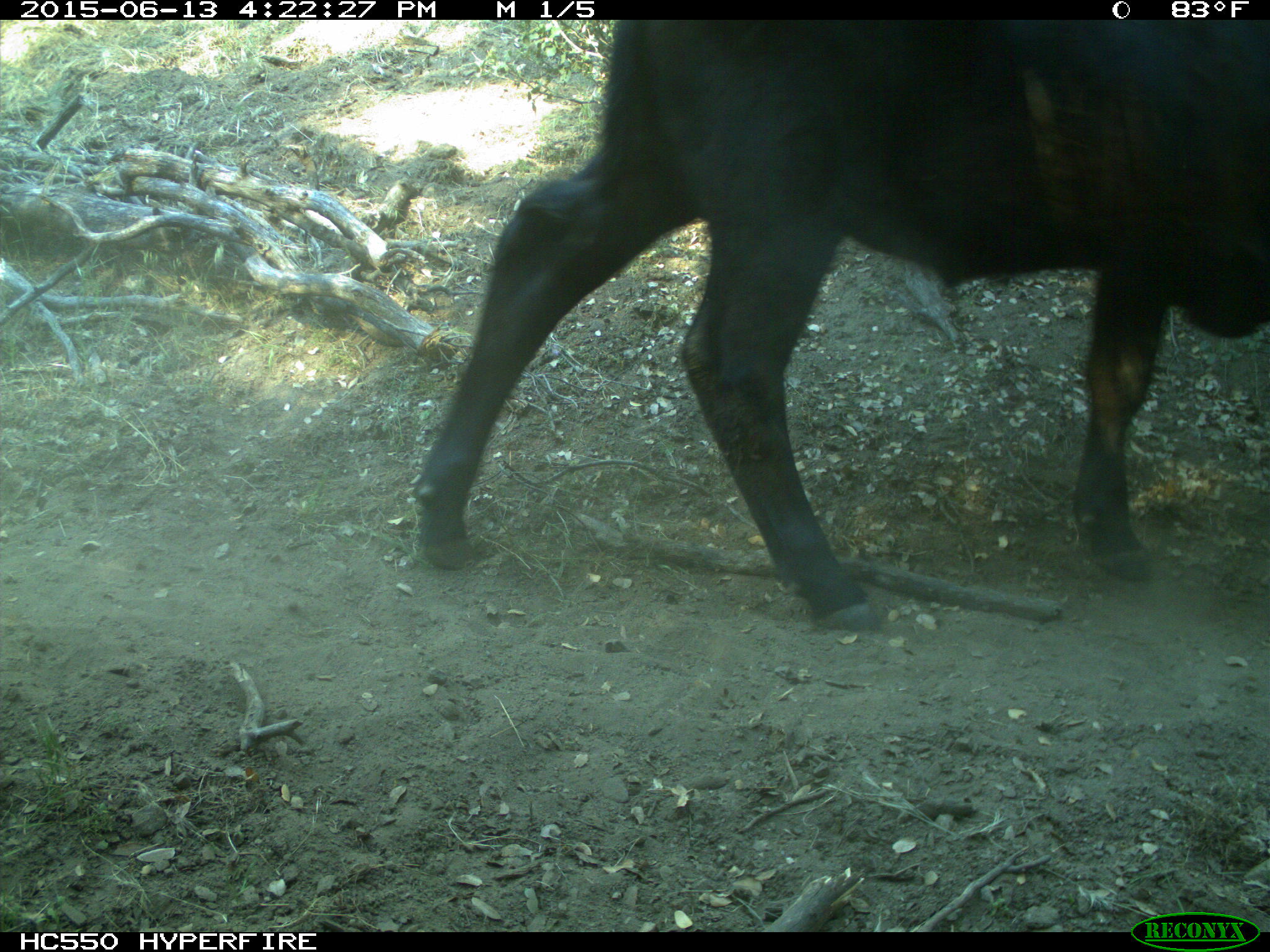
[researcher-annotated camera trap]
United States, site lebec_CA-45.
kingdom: Animalia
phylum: Chordata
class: Mammalia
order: Artiodactyla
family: Bovidae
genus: Bos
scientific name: Bos taurus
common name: domestic cow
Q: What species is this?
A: Bos taurus (domestic cow).